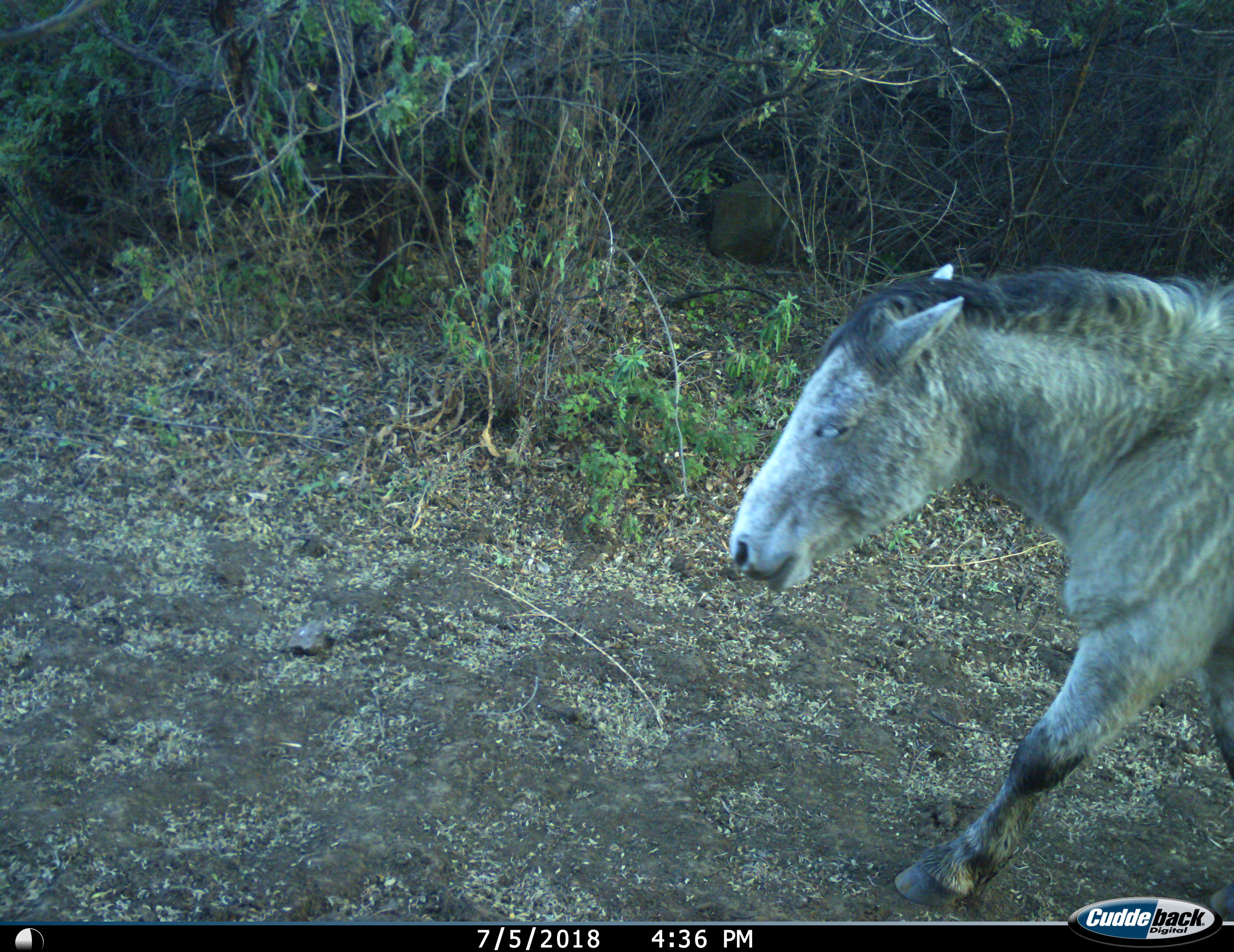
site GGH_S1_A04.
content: unidentified animal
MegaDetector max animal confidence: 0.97